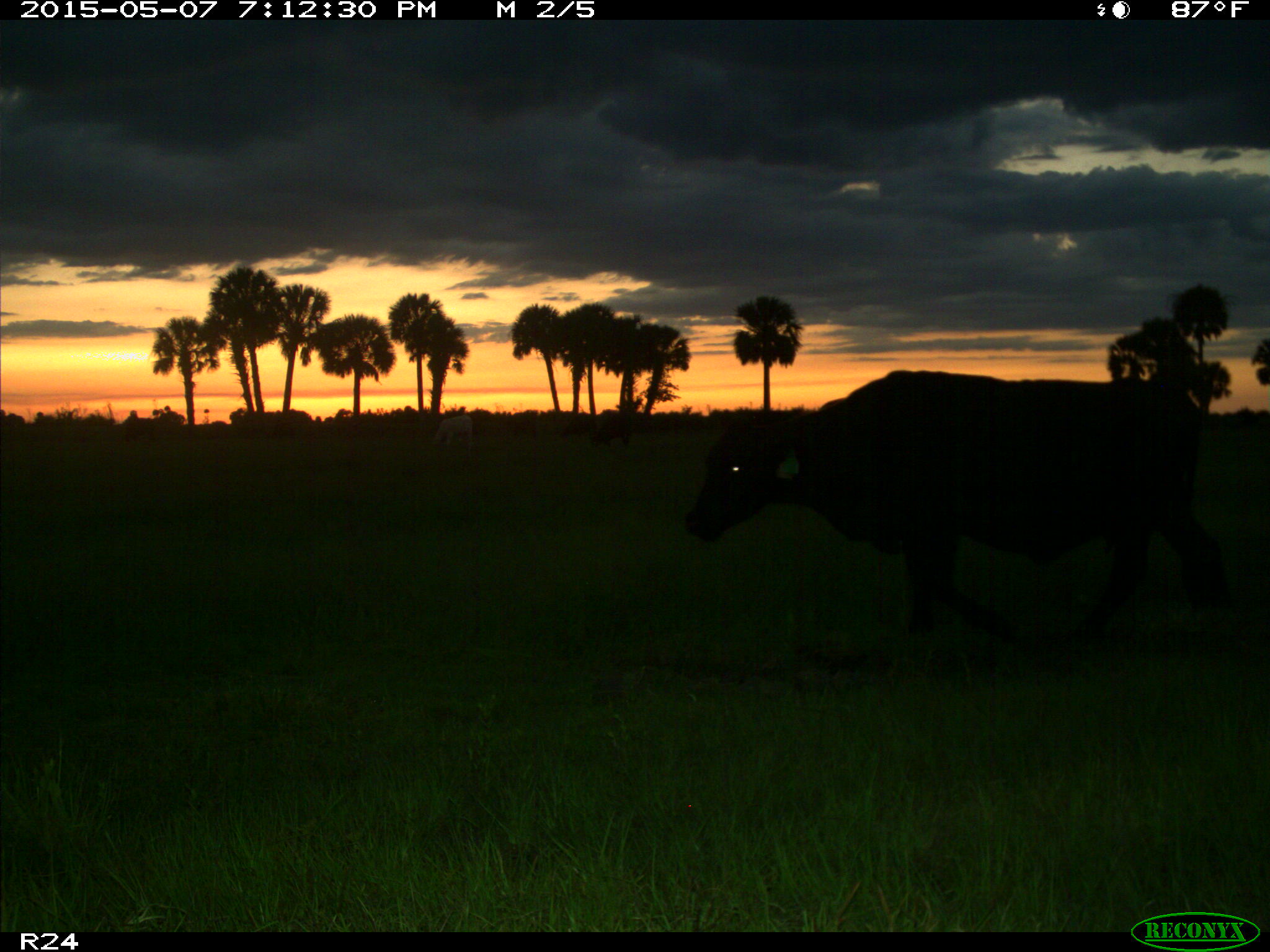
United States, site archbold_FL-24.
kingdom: Animalia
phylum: Chordata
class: Mammalia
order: Artiodactyla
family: Bovidae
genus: Bos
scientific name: Bos taurus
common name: domestic cow